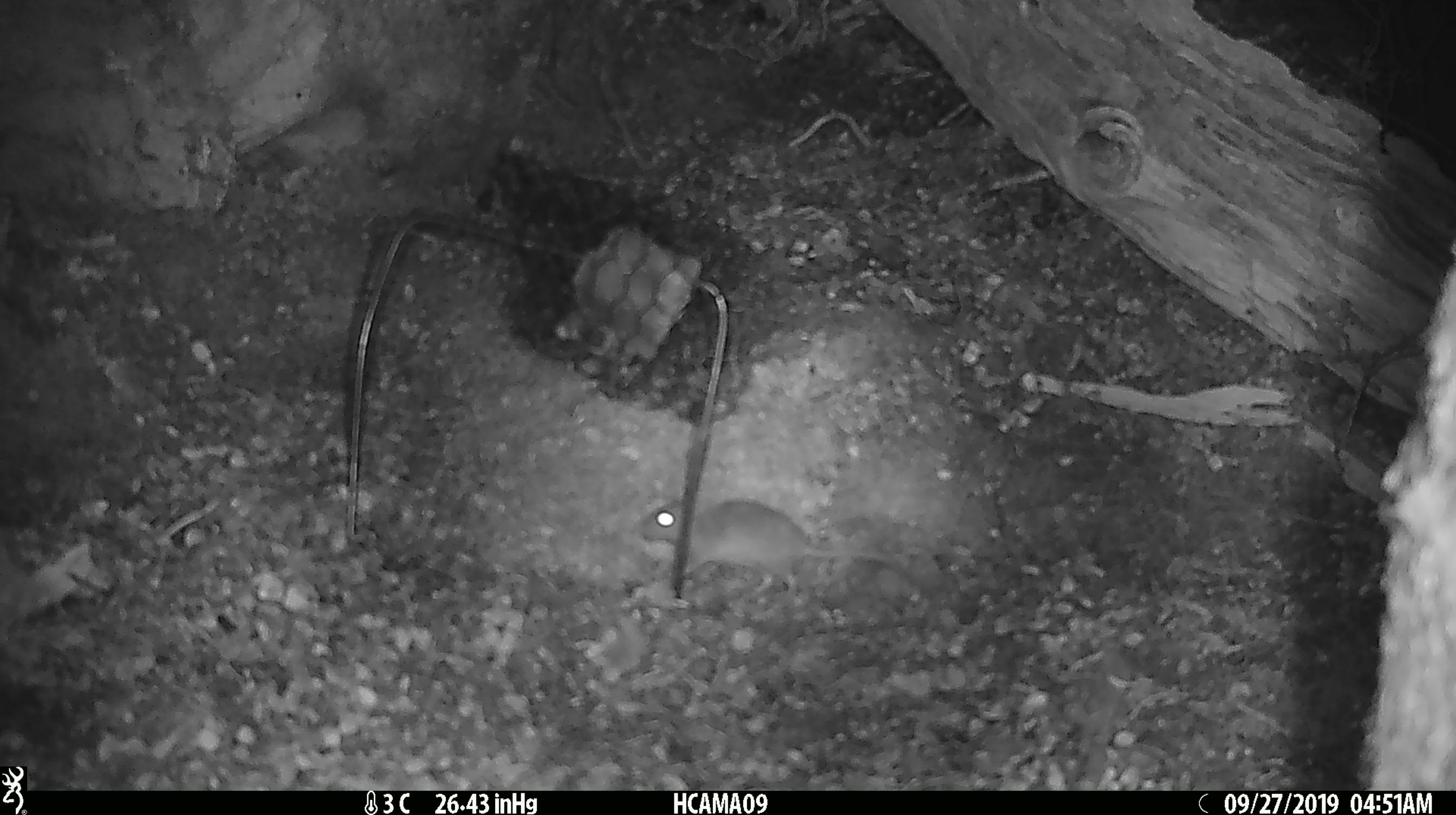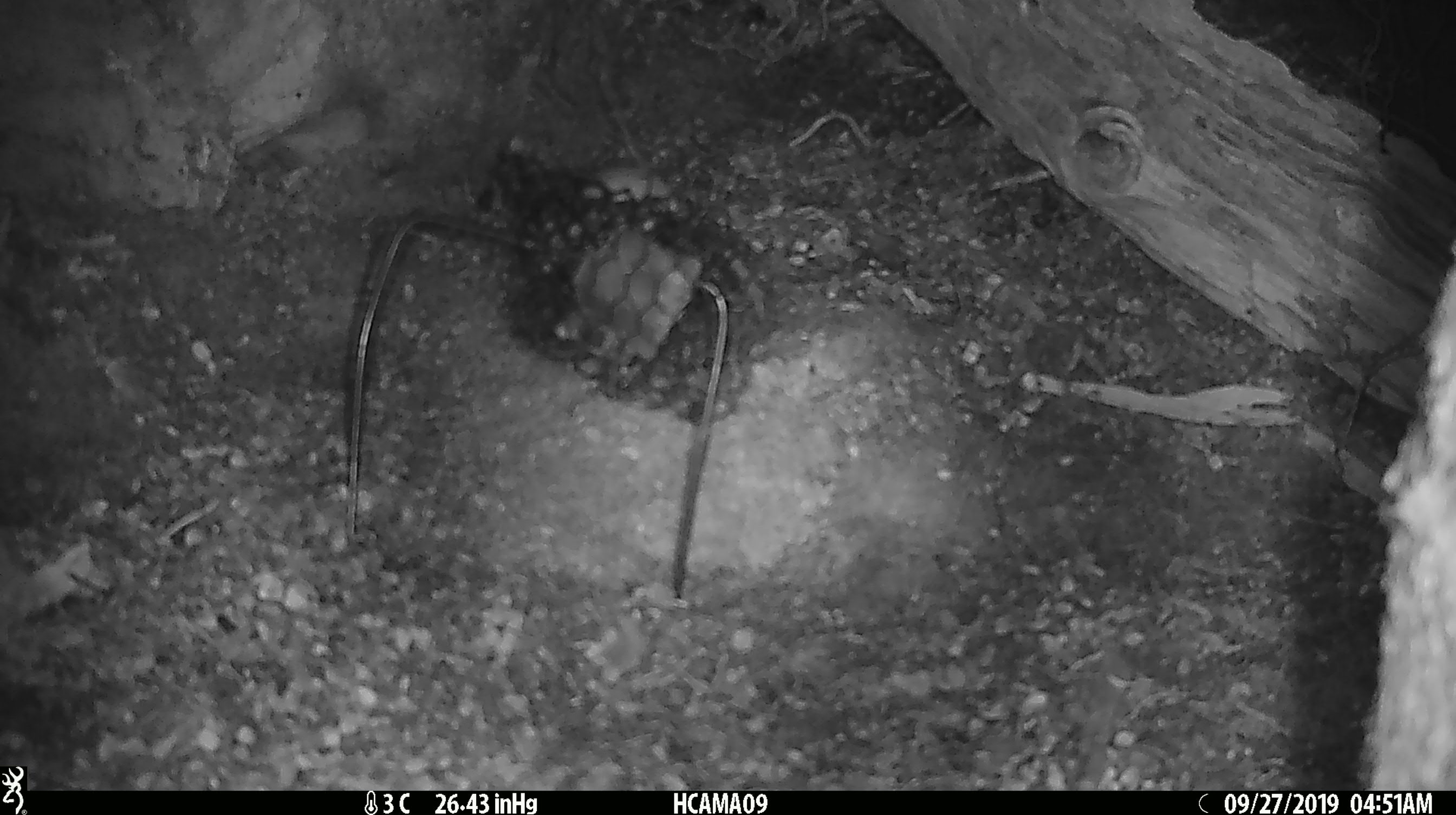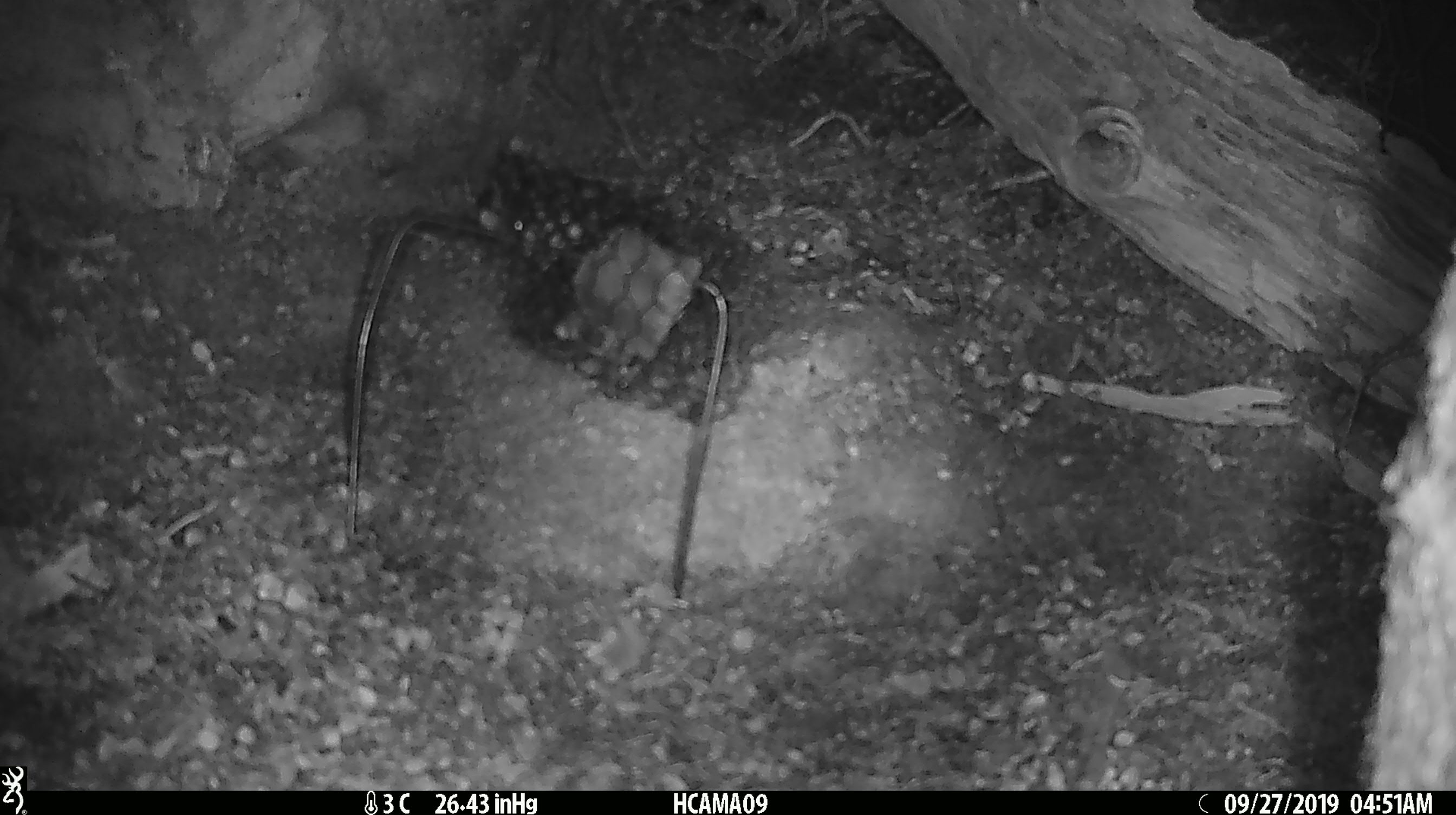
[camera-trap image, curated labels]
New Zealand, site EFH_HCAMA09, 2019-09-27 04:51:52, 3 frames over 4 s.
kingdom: Animalia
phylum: Chordata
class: Mammalia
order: Rodentia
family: Muridae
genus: Mus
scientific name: Mus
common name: mouse